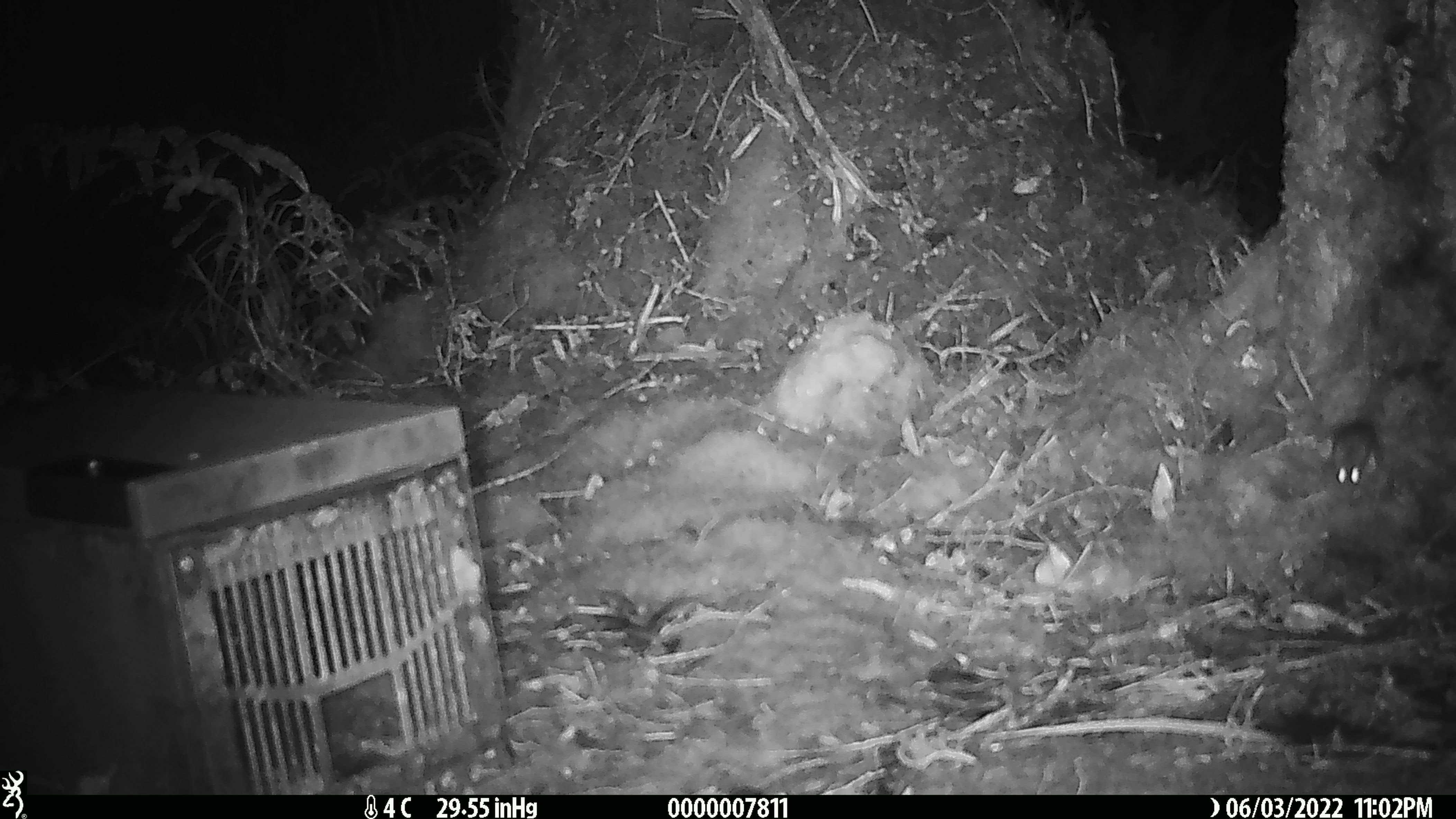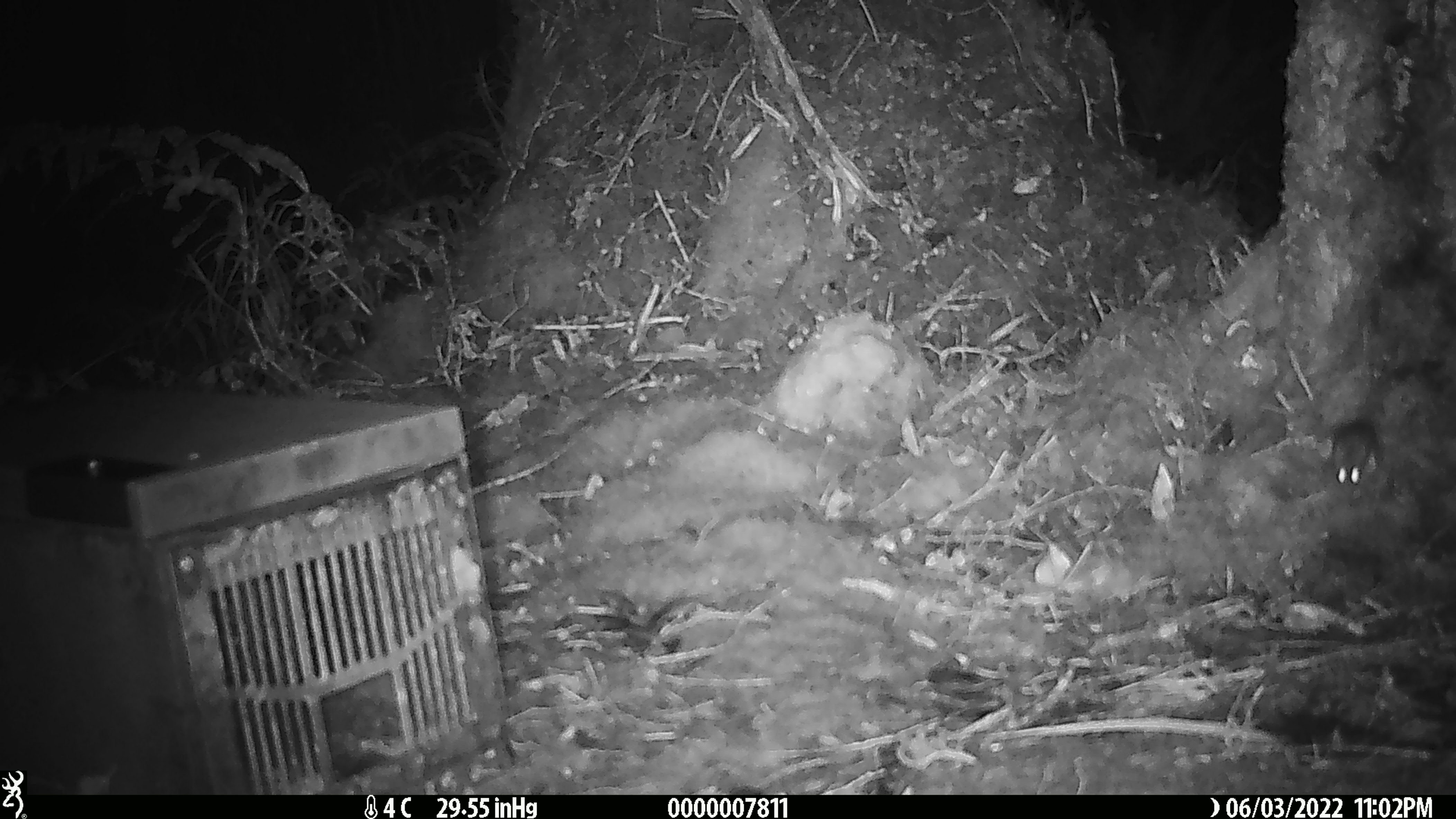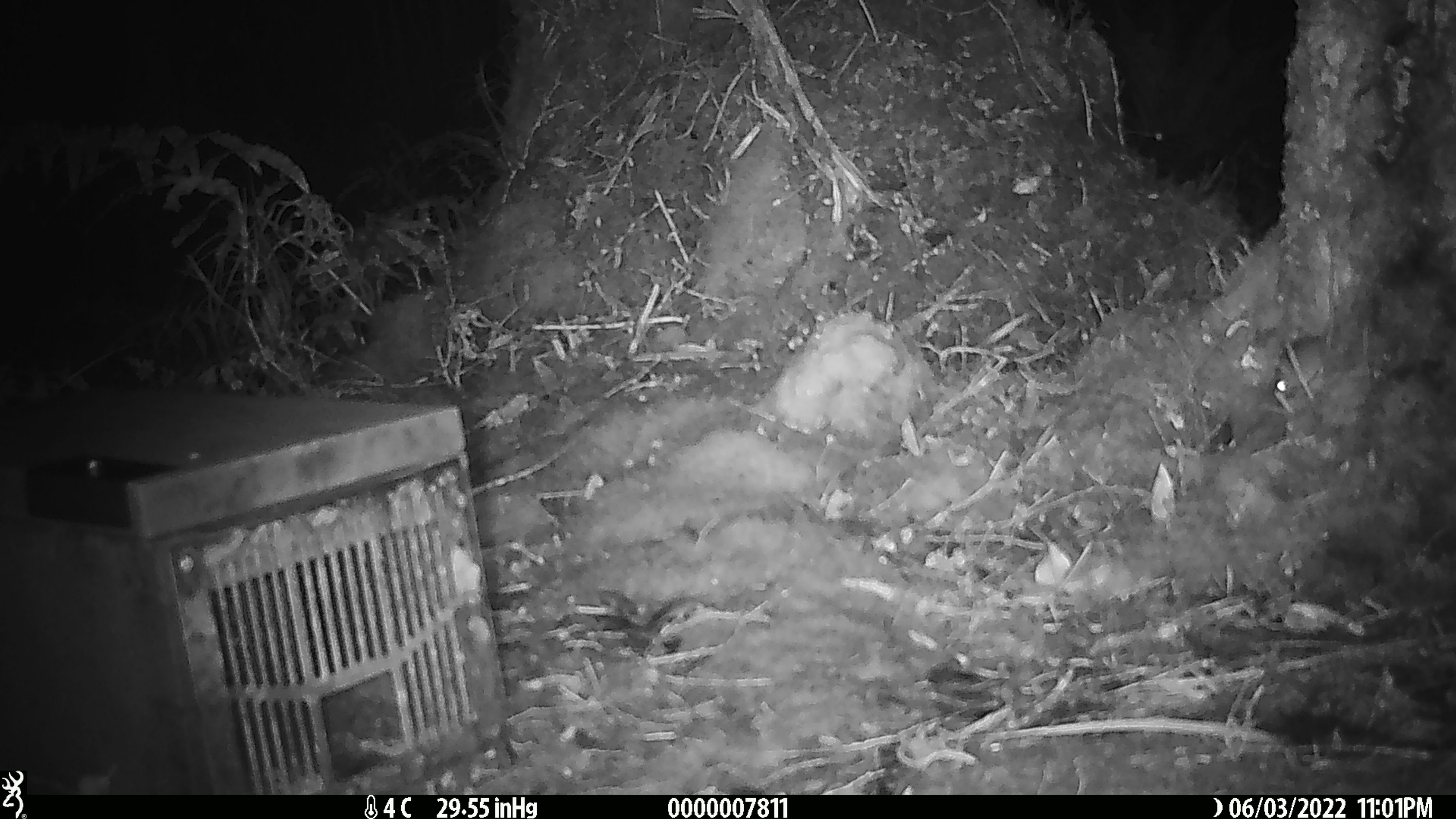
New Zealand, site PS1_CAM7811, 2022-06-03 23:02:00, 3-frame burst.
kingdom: Animalia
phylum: Chordata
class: Mammalia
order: Rodentia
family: Muridae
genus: Mus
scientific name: Mus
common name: mouse